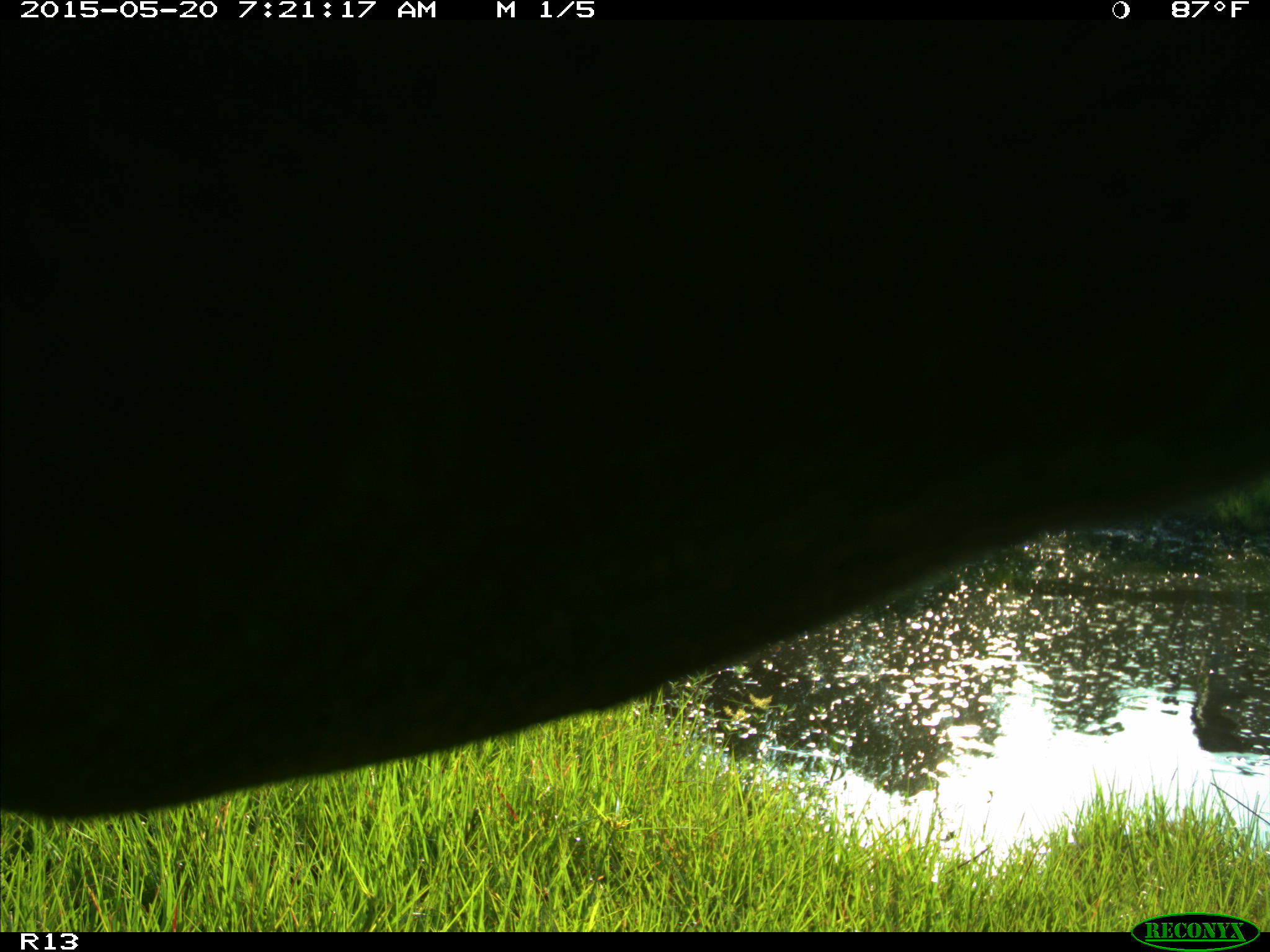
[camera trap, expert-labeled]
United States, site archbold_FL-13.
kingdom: Animalia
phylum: Chordata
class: Mammalia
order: Artiodactyla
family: Bovidae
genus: Bos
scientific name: Bos taurus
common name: domestic cow